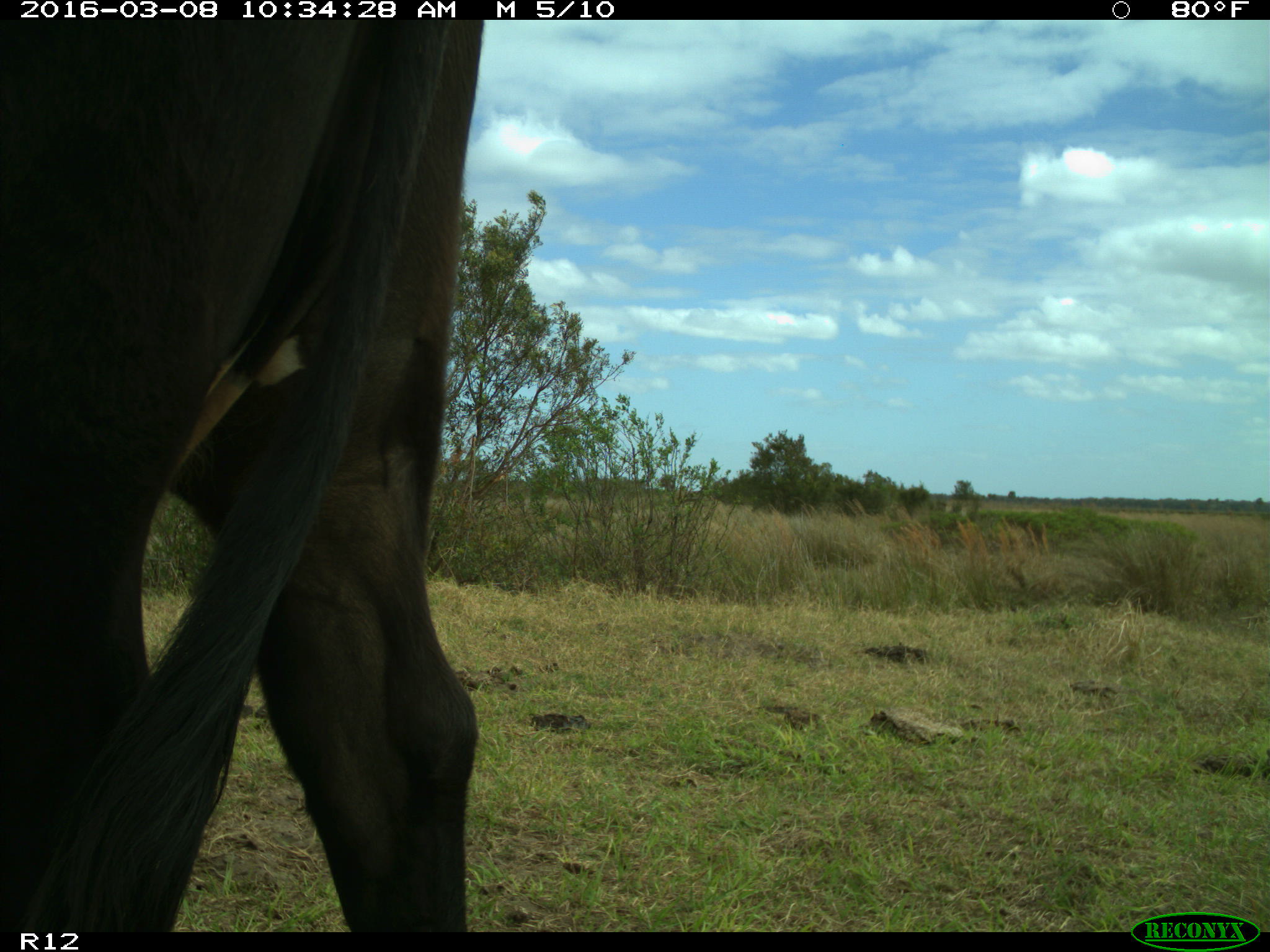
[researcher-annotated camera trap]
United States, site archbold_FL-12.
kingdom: Animalia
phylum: Chordata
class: Mammalia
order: Artiodactyla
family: Bovidae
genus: Bos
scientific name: Bos taurus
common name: domestic cow